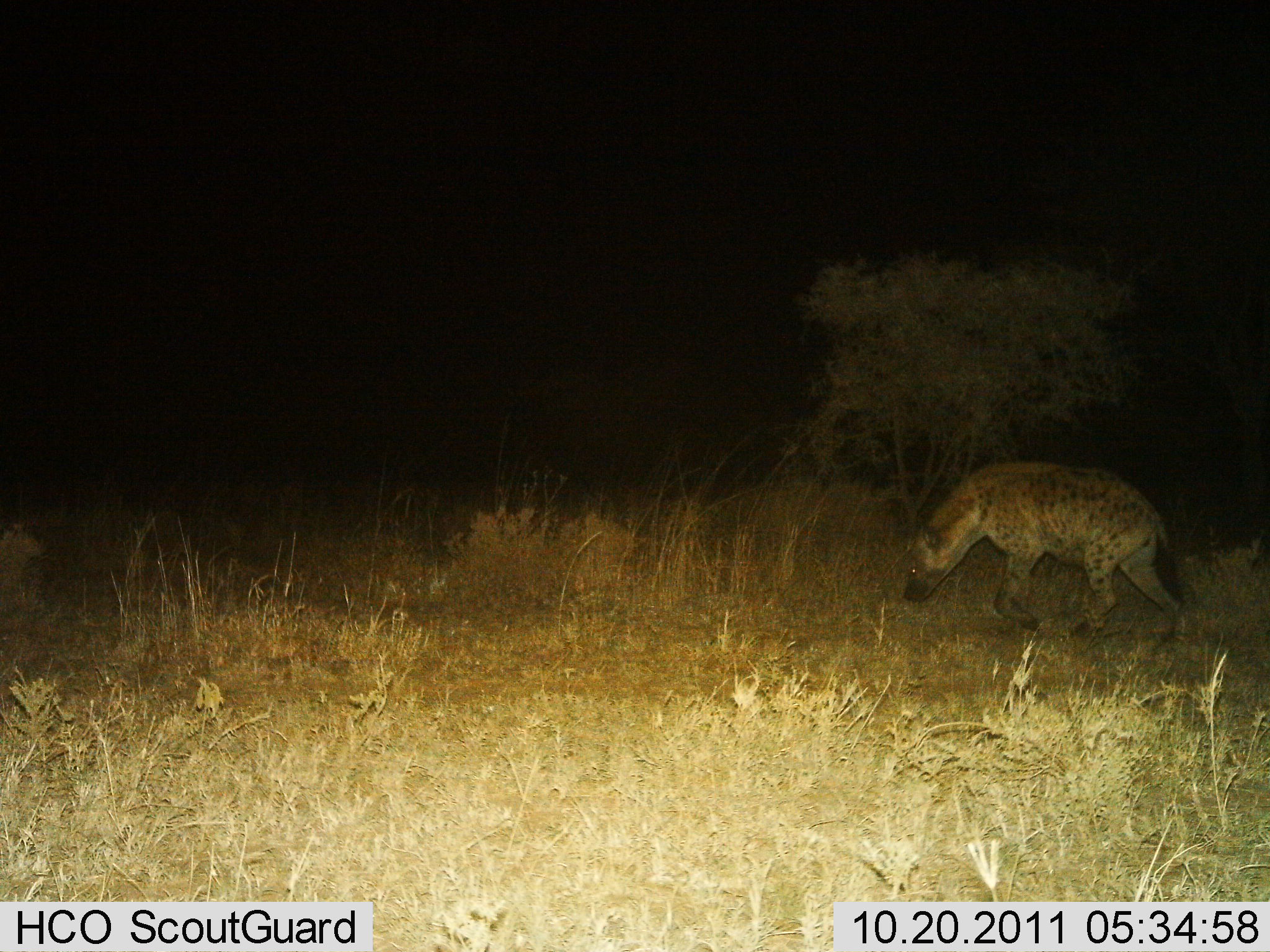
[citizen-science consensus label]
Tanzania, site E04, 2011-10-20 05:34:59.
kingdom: Animalia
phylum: Chordata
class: Mammalia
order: Carnivora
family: Hyaenidae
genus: Crocuta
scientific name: Crocuta crocuta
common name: spotted hyena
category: hyenaspotted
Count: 1.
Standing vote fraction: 8%.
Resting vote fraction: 0%.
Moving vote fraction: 92%.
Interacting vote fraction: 0%.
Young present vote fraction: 0%.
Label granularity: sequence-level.